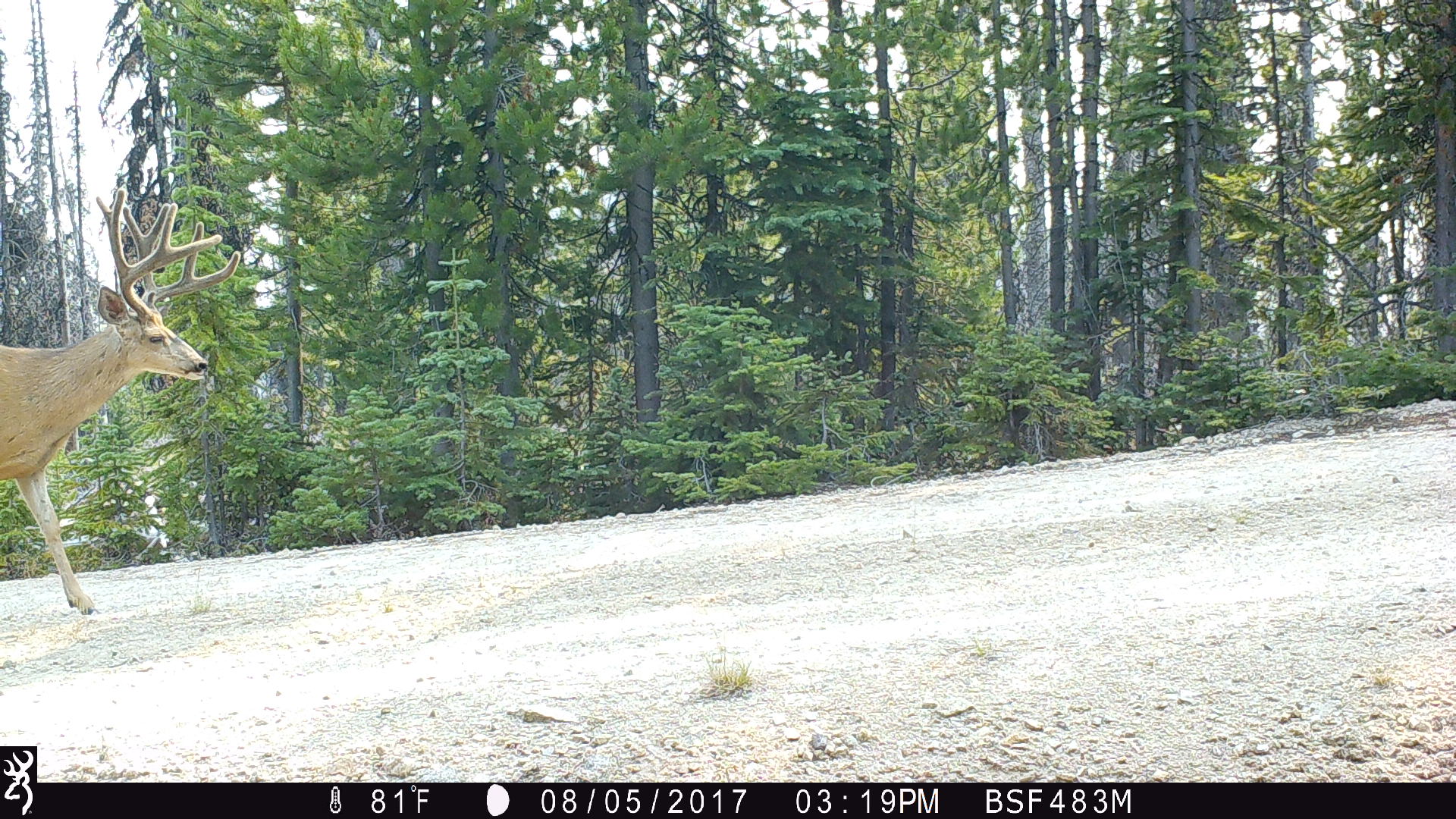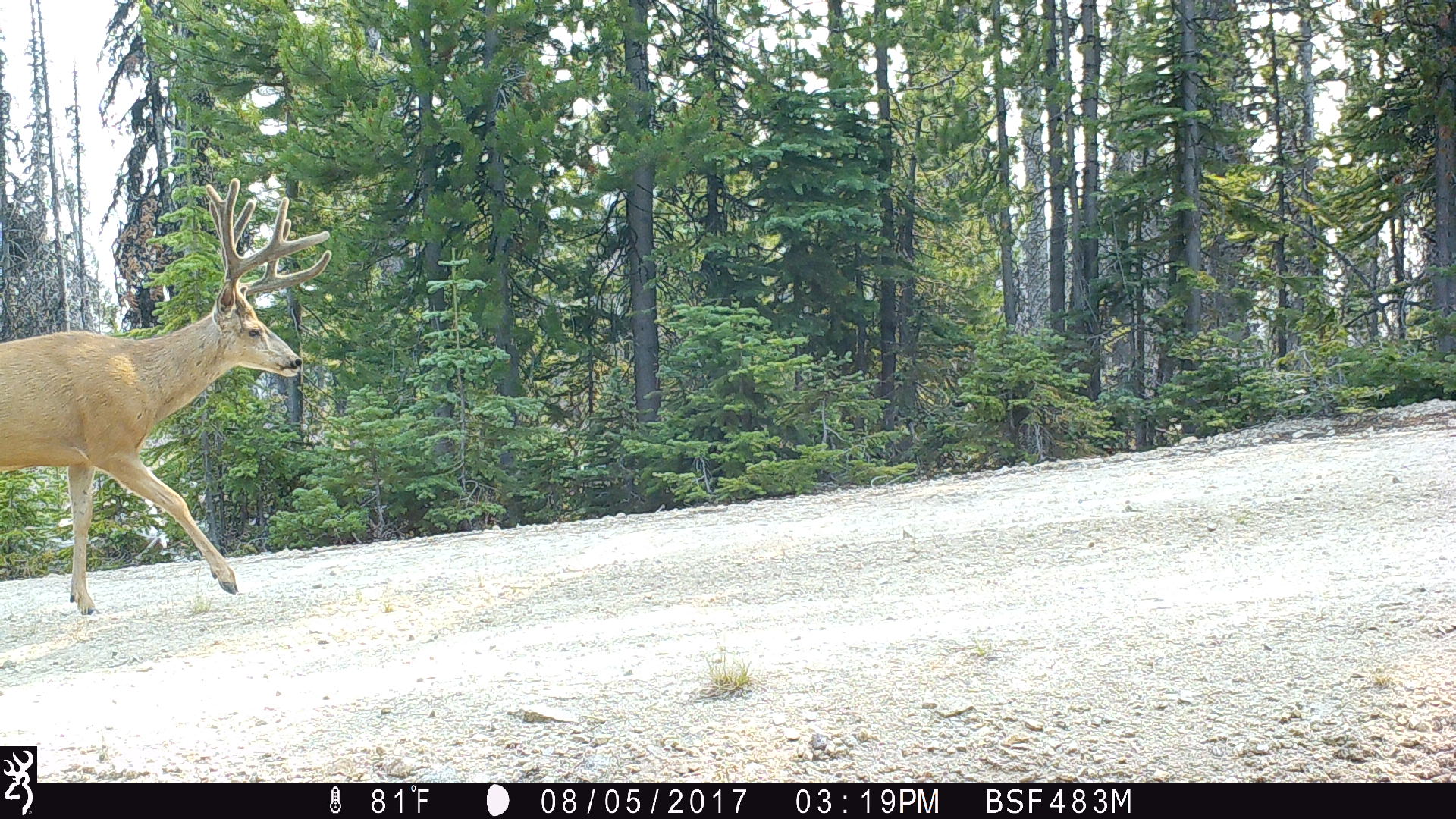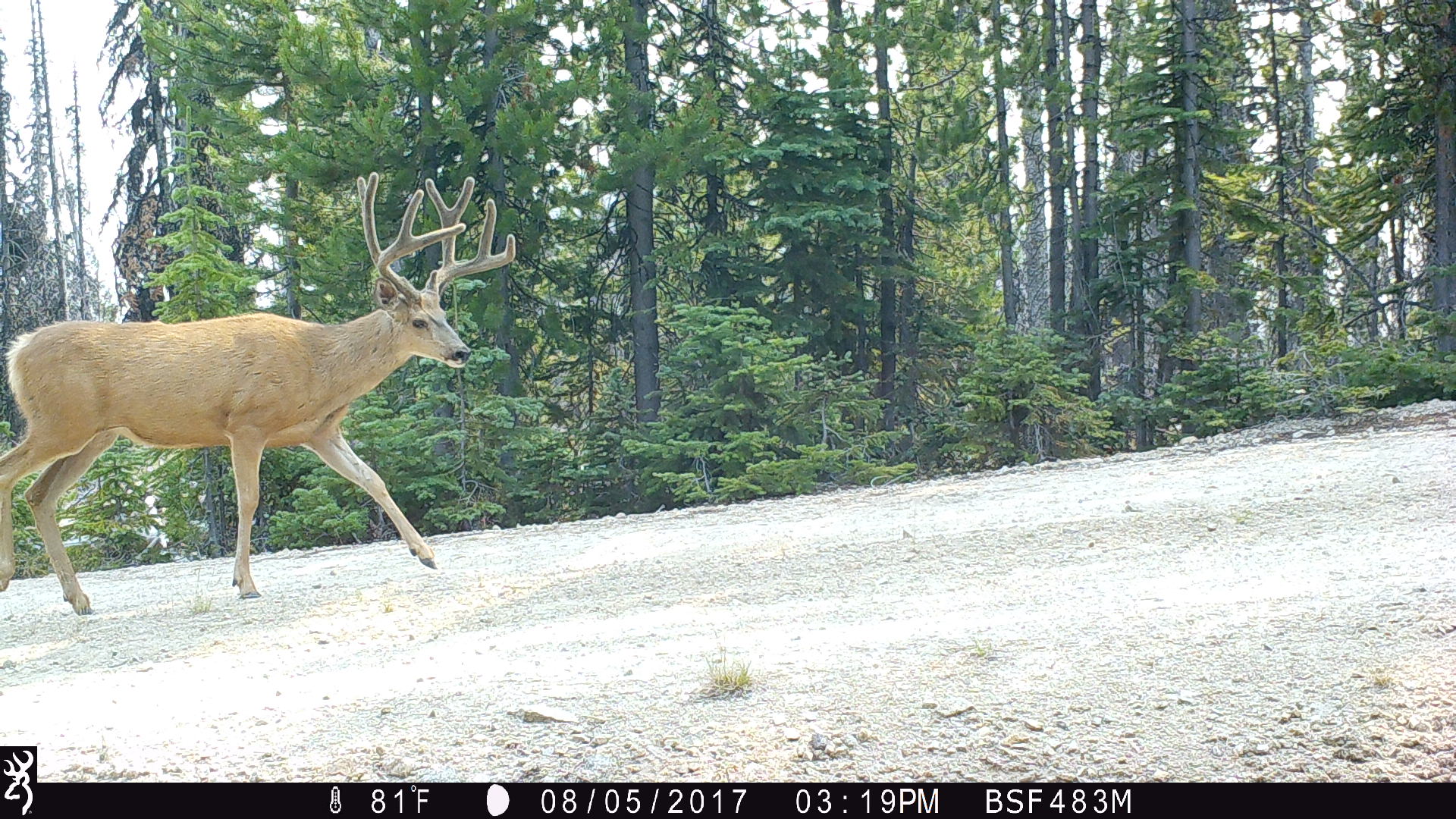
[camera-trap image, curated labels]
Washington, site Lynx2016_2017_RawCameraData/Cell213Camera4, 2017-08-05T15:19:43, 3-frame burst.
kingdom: Animalia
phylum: Chordata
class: Mammalia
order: Artiodactyla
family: Cervidae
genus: Odocoileus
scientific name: Odocoileus hemionus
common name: mule deer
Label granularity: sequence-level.